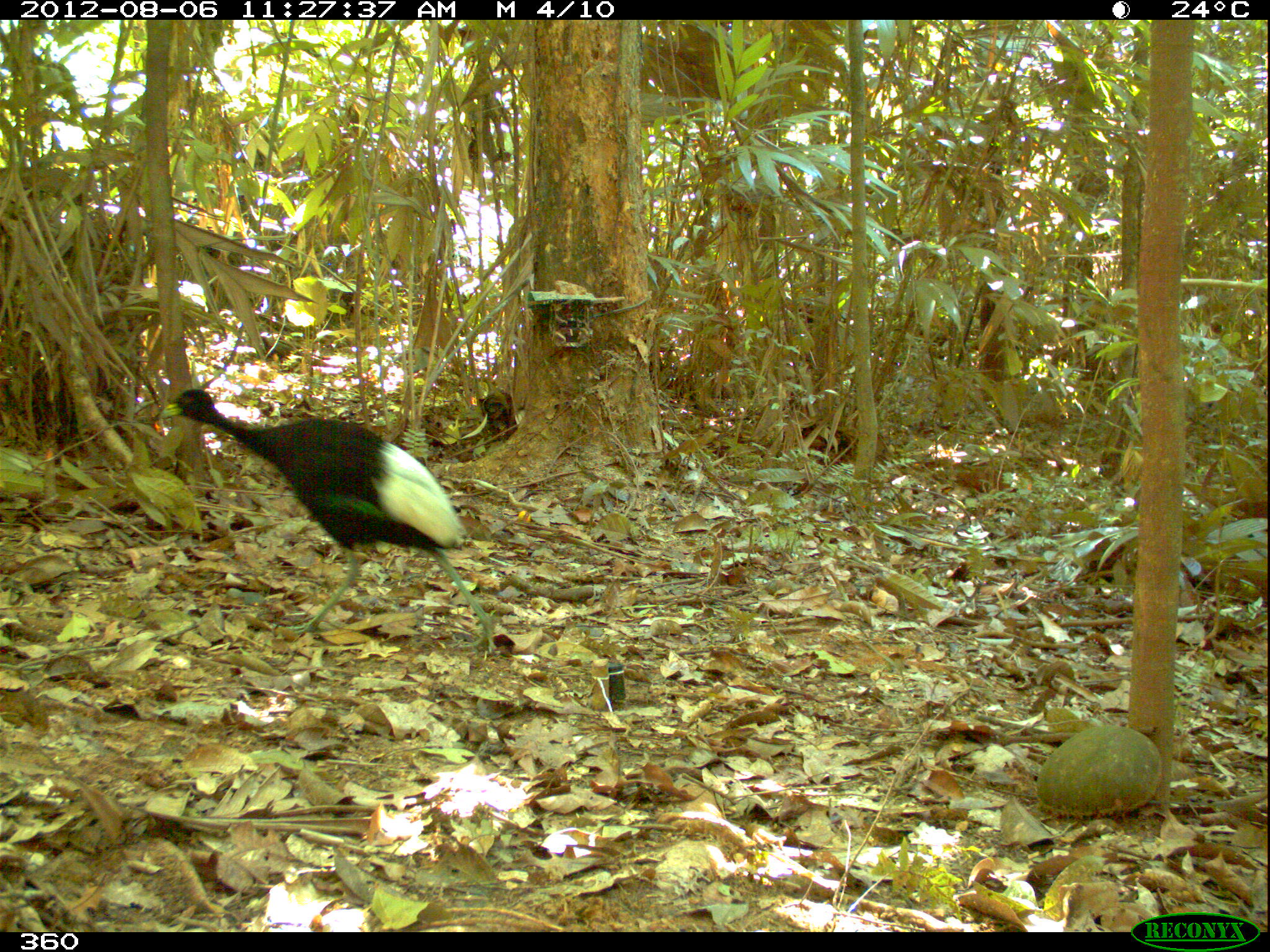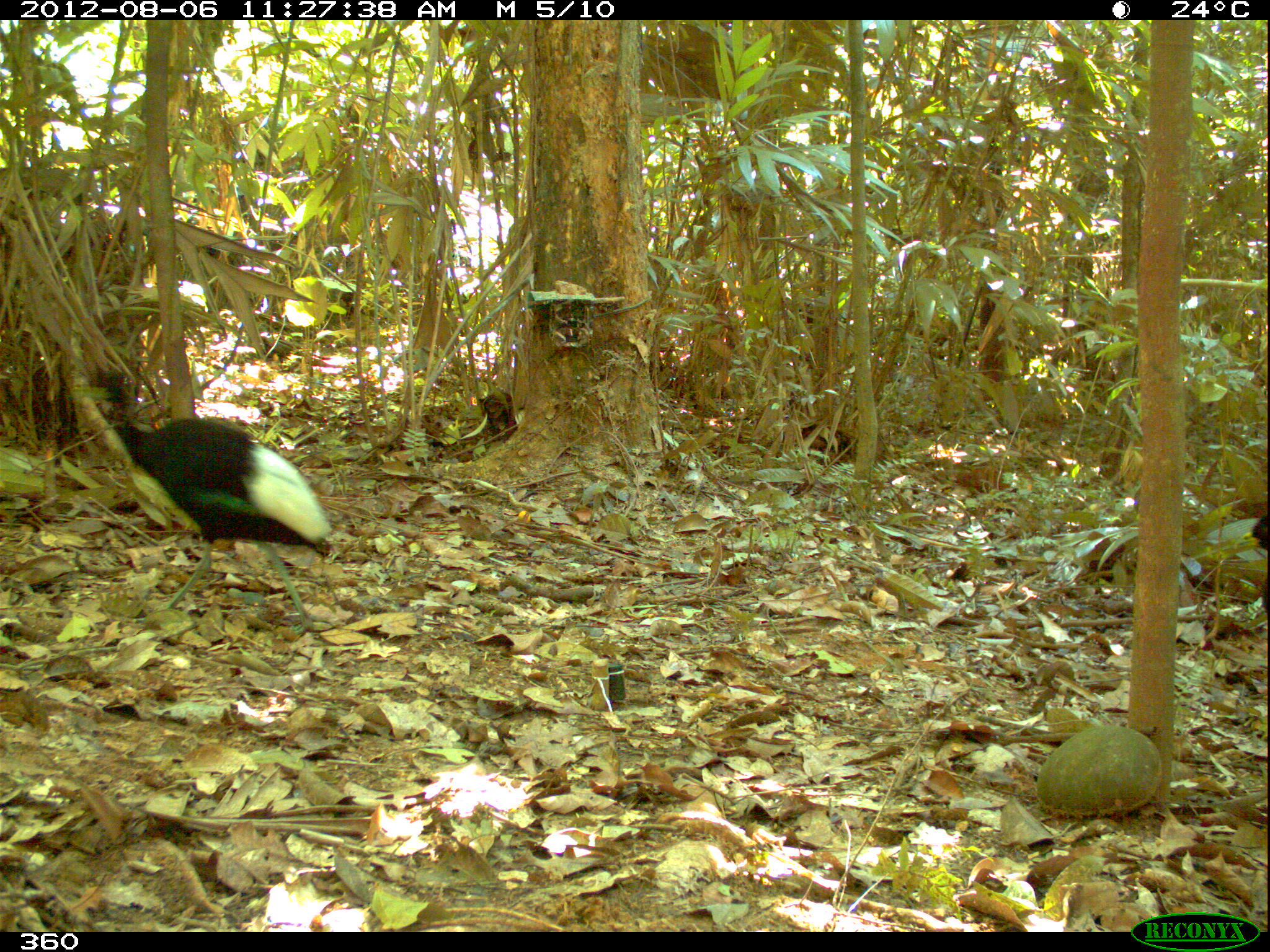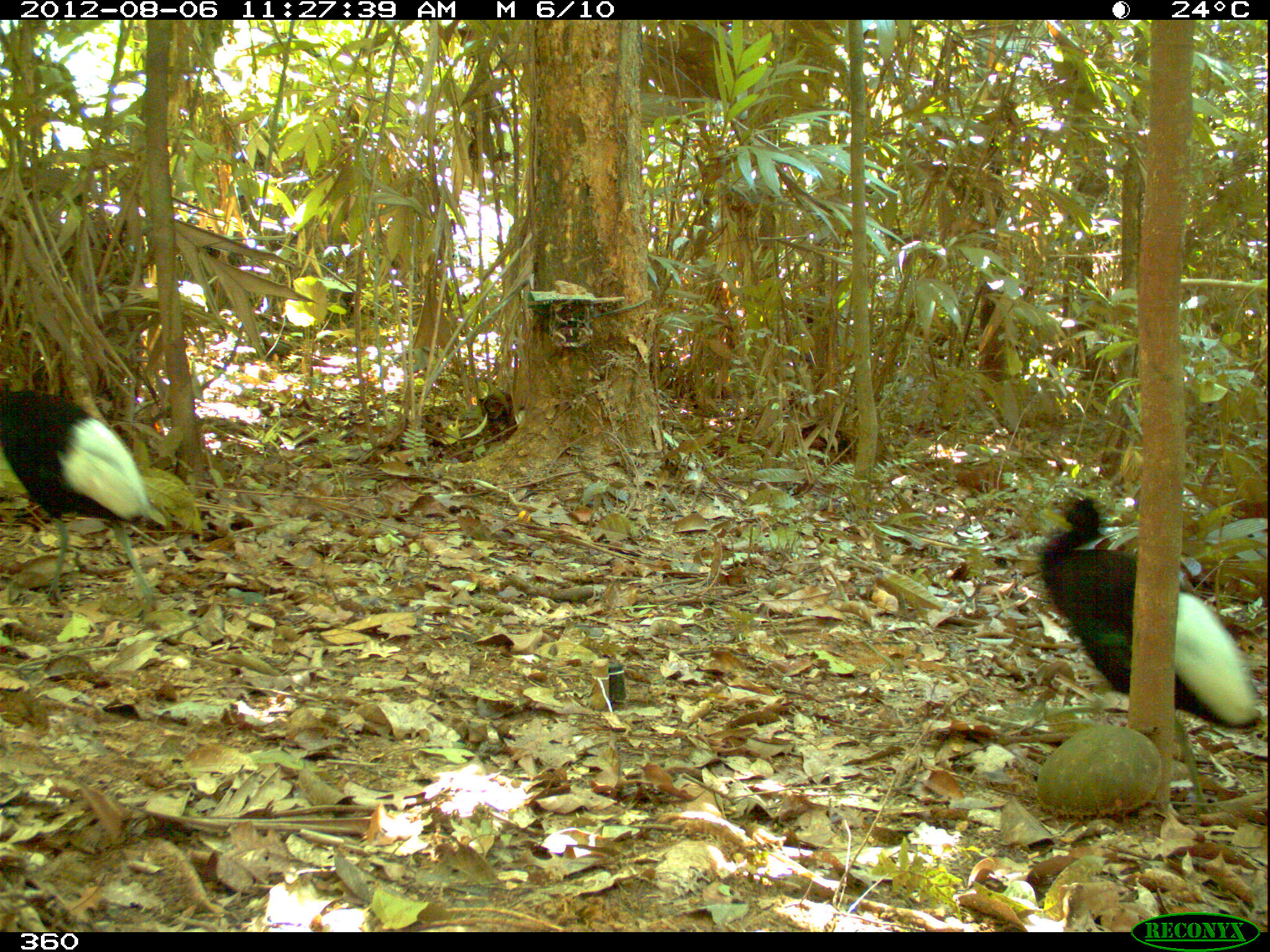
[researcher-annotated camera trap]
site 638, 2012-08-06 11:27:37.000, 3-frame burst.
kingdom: Animalia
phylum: Chordata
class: Aves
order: Gruiformes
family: Psophiidae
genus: Psophia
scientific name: Psophia leucoptera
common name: pale-winged trumpeter